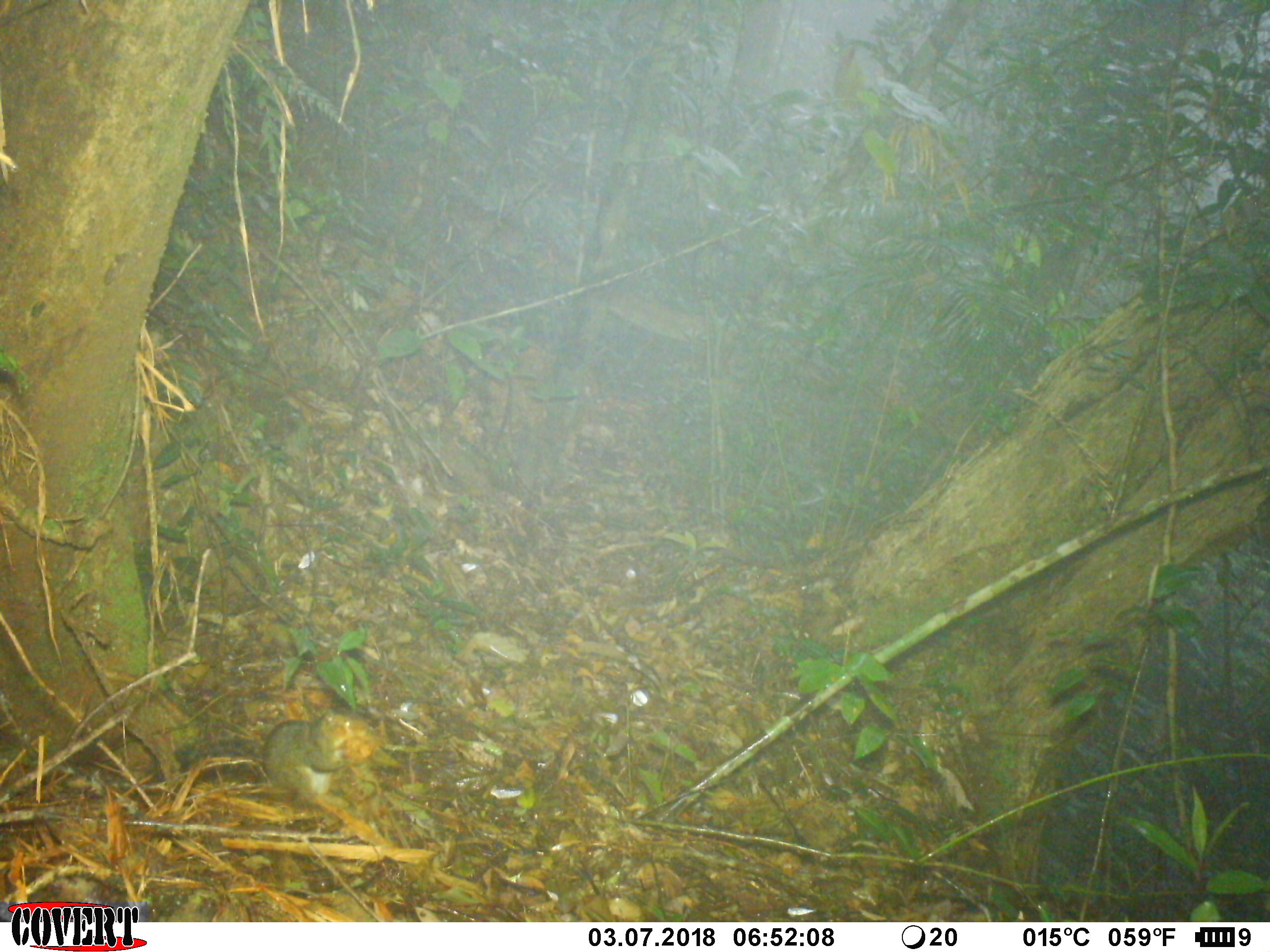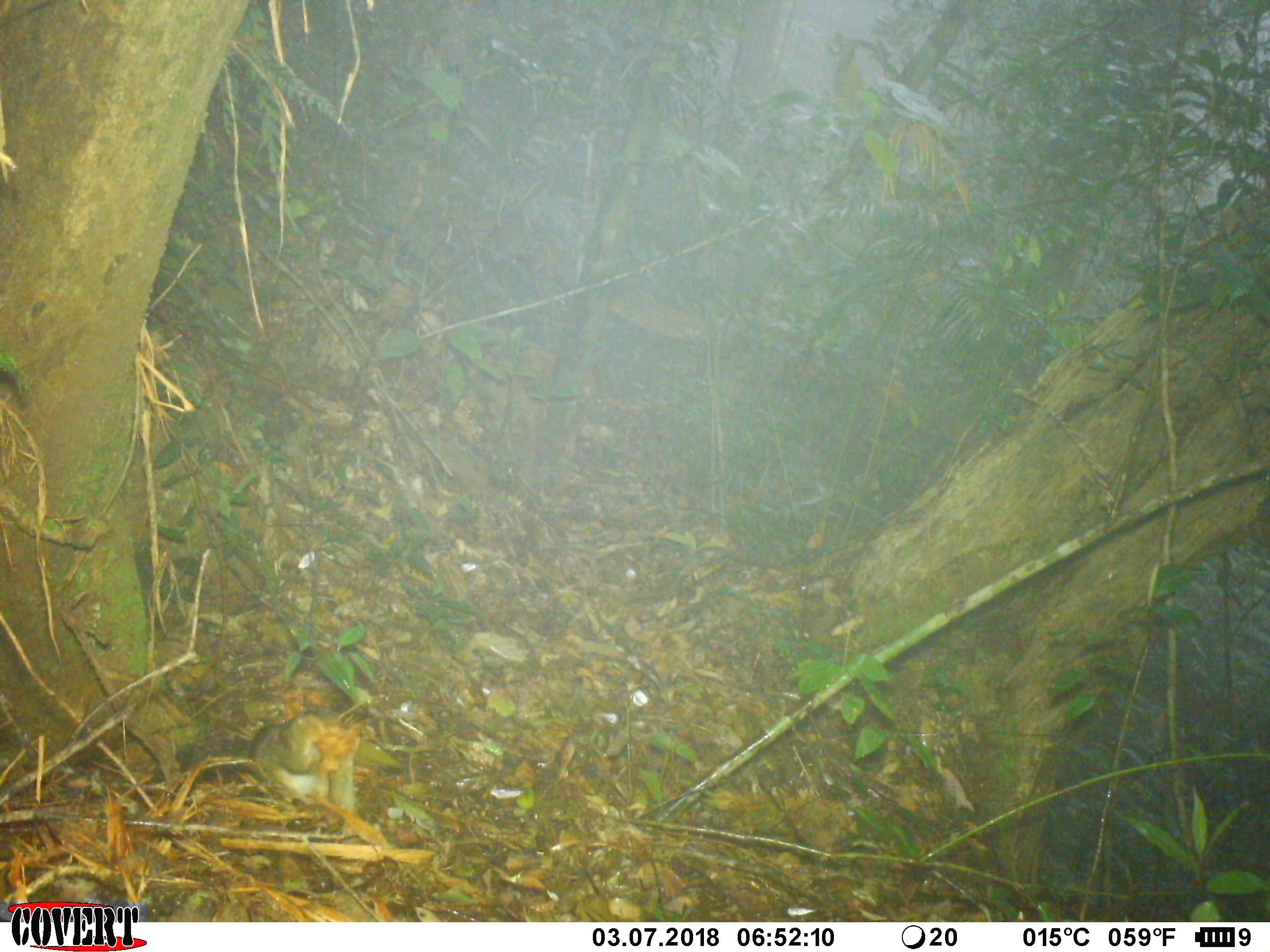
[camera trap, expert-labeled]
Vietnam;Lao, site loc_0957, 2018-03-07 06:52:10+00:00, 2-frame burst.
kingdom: Animalia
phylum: Chordata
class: Mammalia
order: Rodentia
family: Sciuridae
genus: Dremomys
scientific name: Dremomys rufigenis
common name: red-cheeked squirrel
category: red cheeked squirrel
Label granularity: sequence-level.